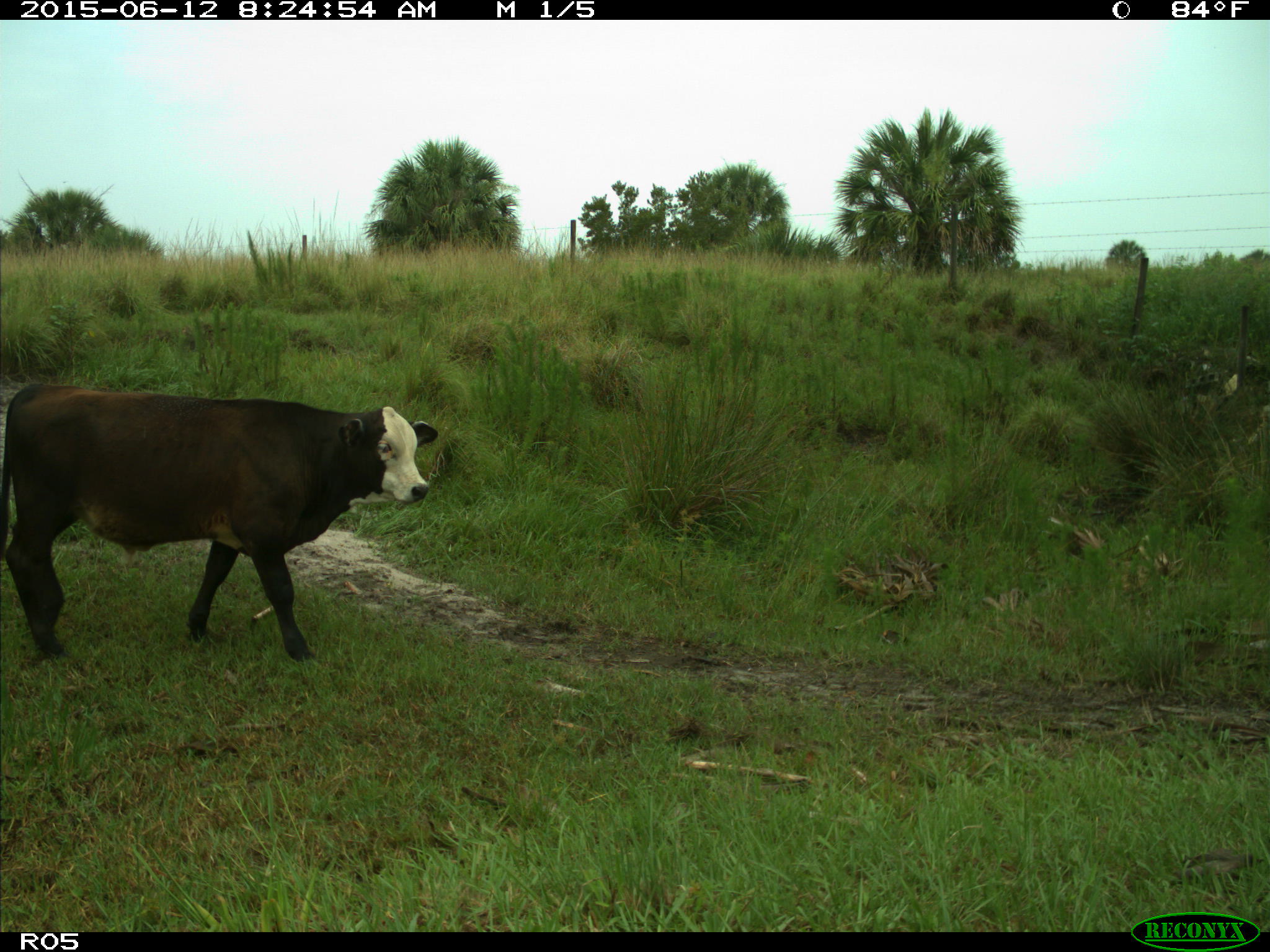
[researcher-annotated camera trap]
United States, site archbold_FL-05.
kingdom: Animalia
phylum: Chordata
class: Mammalia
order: Artiodactyla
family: Bovidae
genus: Bos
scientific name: Bos taurus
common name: domestic cow